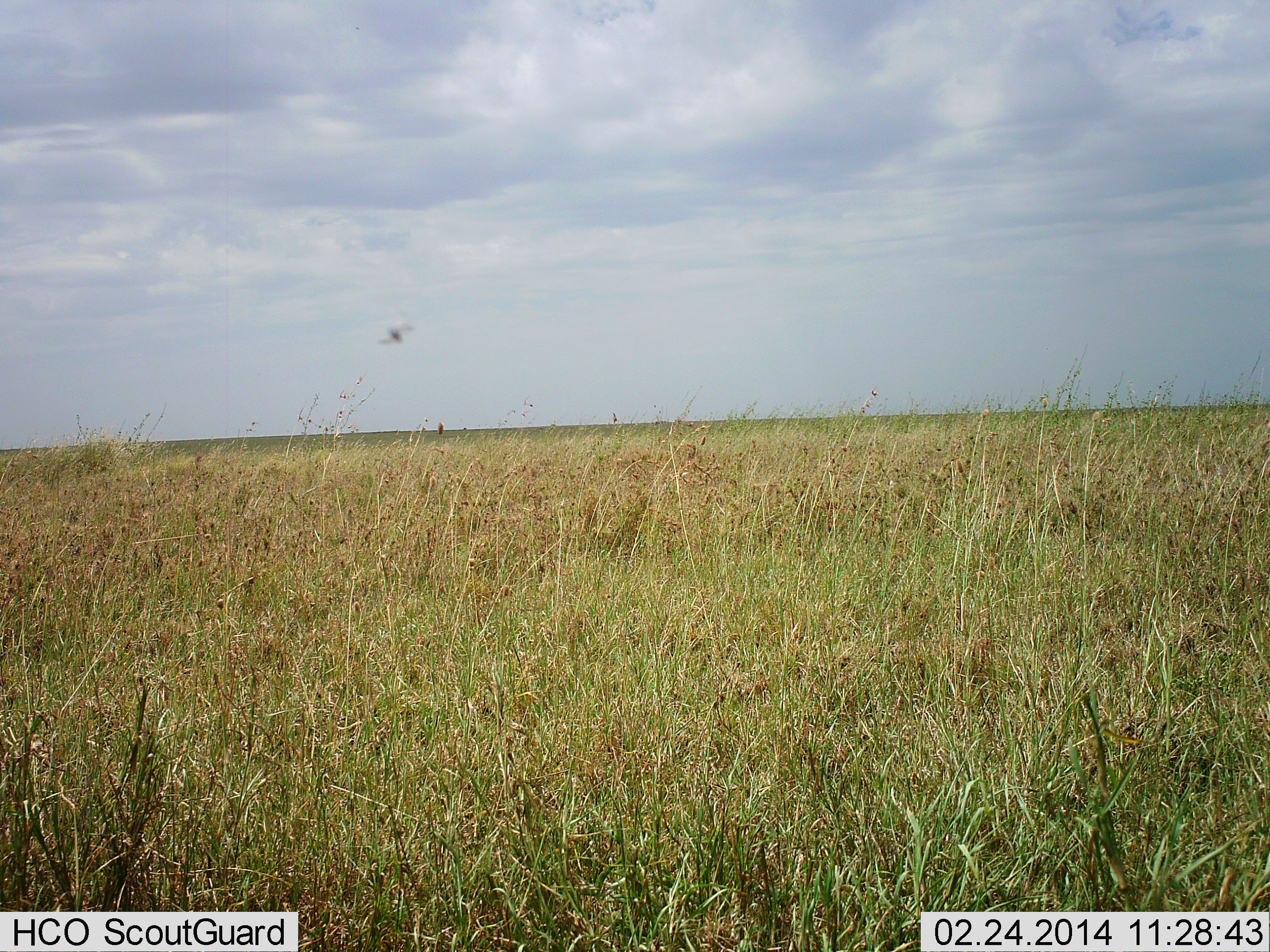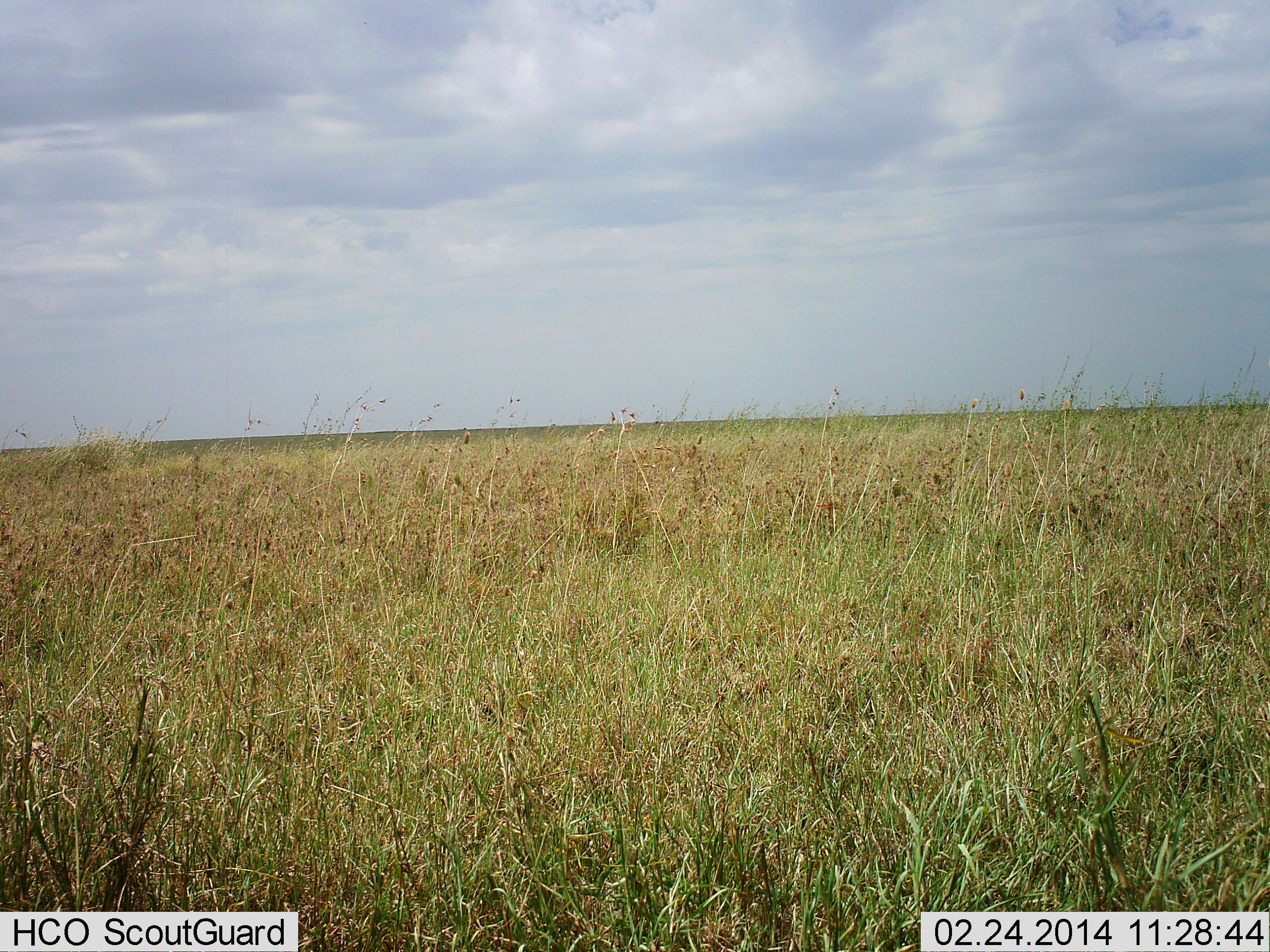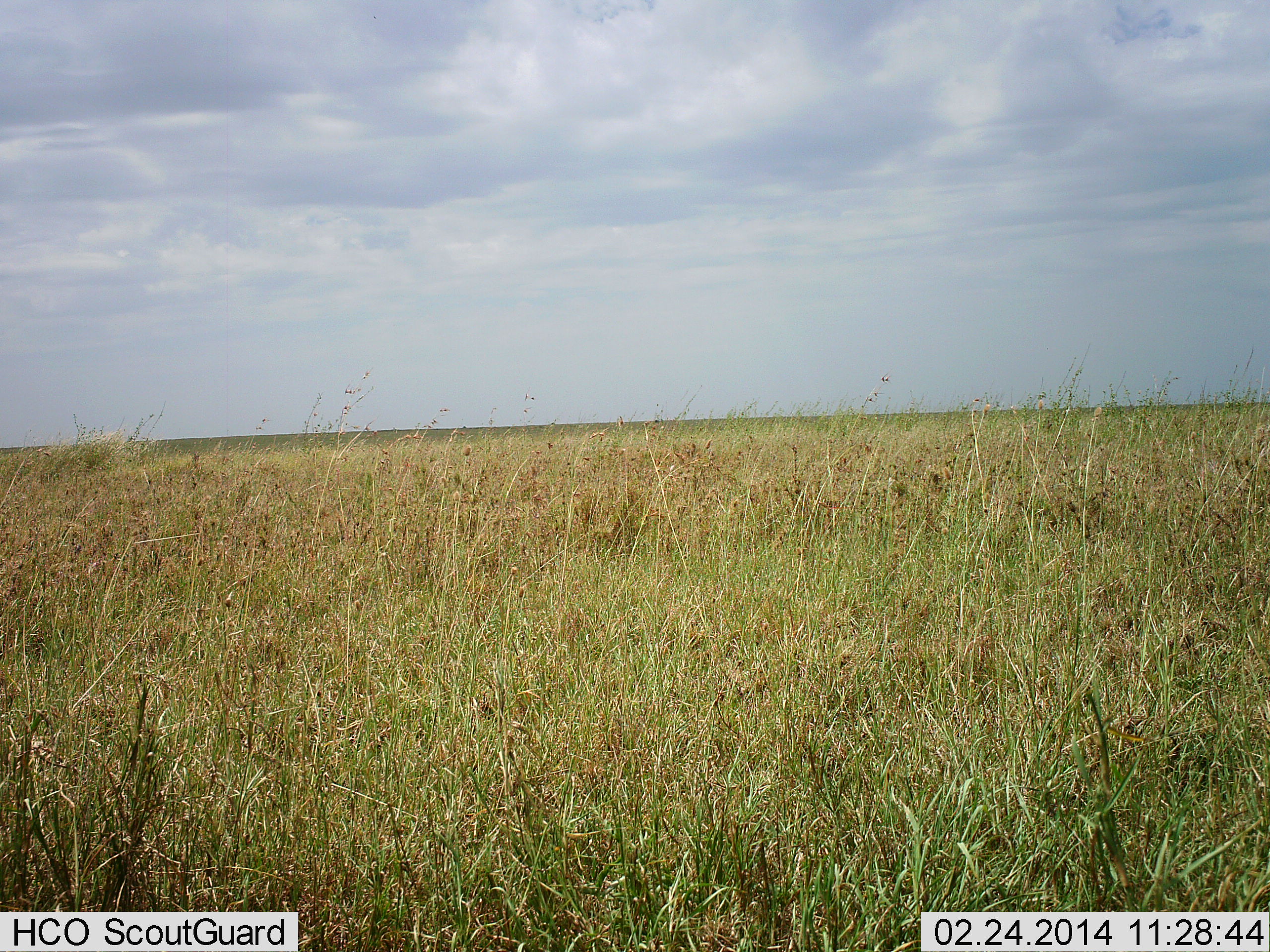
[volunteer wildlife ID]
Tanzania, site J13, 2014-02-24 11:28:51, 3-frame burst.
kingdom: Animalia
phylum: Arthropoda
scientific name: Arthropoda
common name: arthropods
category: insectspider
Insectspider (arthropods) (Arthropoda), count 1. Behavior (volunteer vote fractions): standing 0%, resting 0%, moving 100%, interacting 0%. Young present (vote fraction): 0%. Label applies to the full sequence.